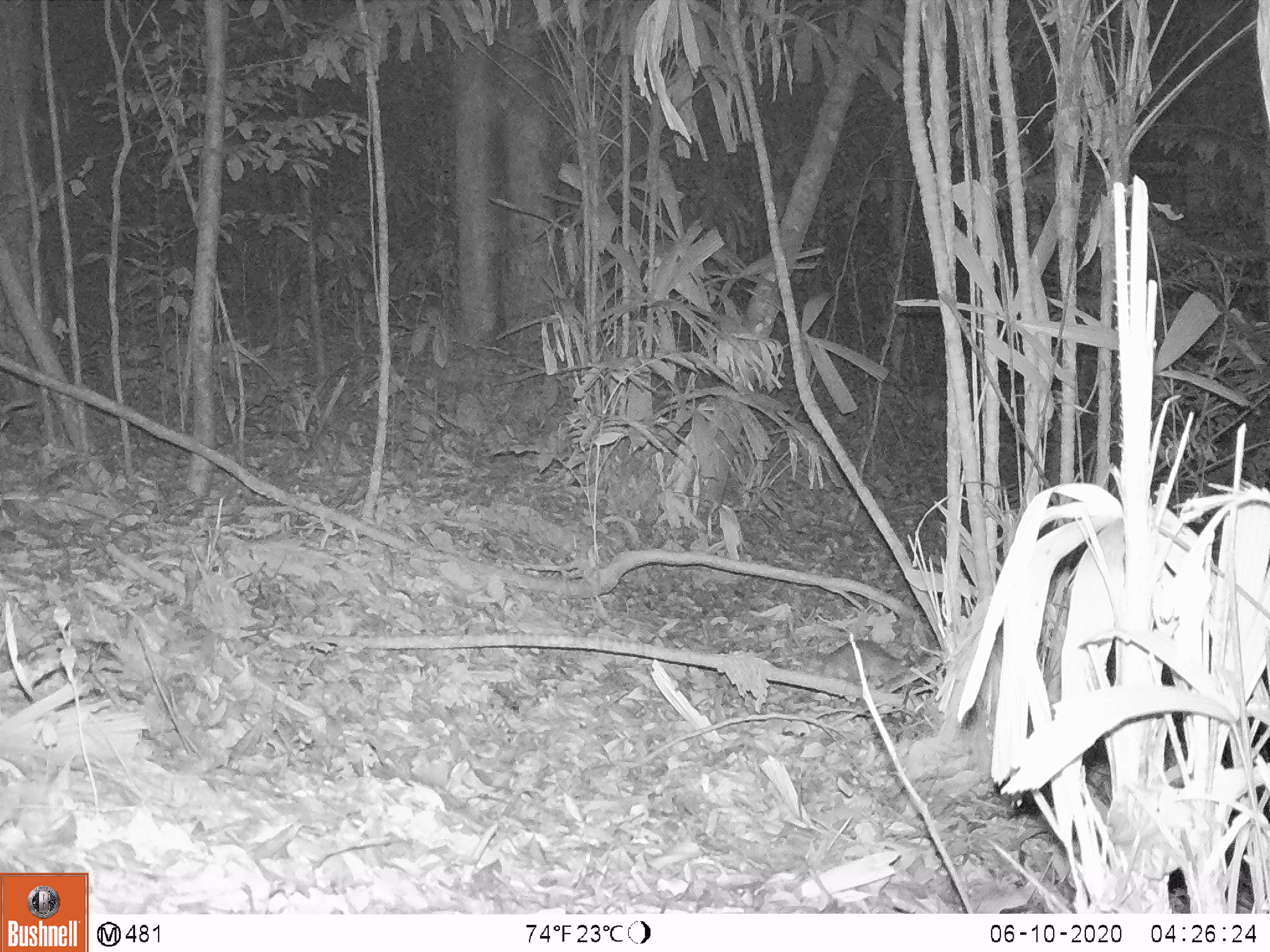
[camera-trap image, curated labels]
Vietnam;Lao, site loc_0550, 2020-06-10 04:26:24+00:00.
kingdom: Animalia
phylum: Chordata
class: Mammalia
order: Rodentia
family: Muridae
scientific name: Muridae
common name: old-world mice and rats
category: unidentified murid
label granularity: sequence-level